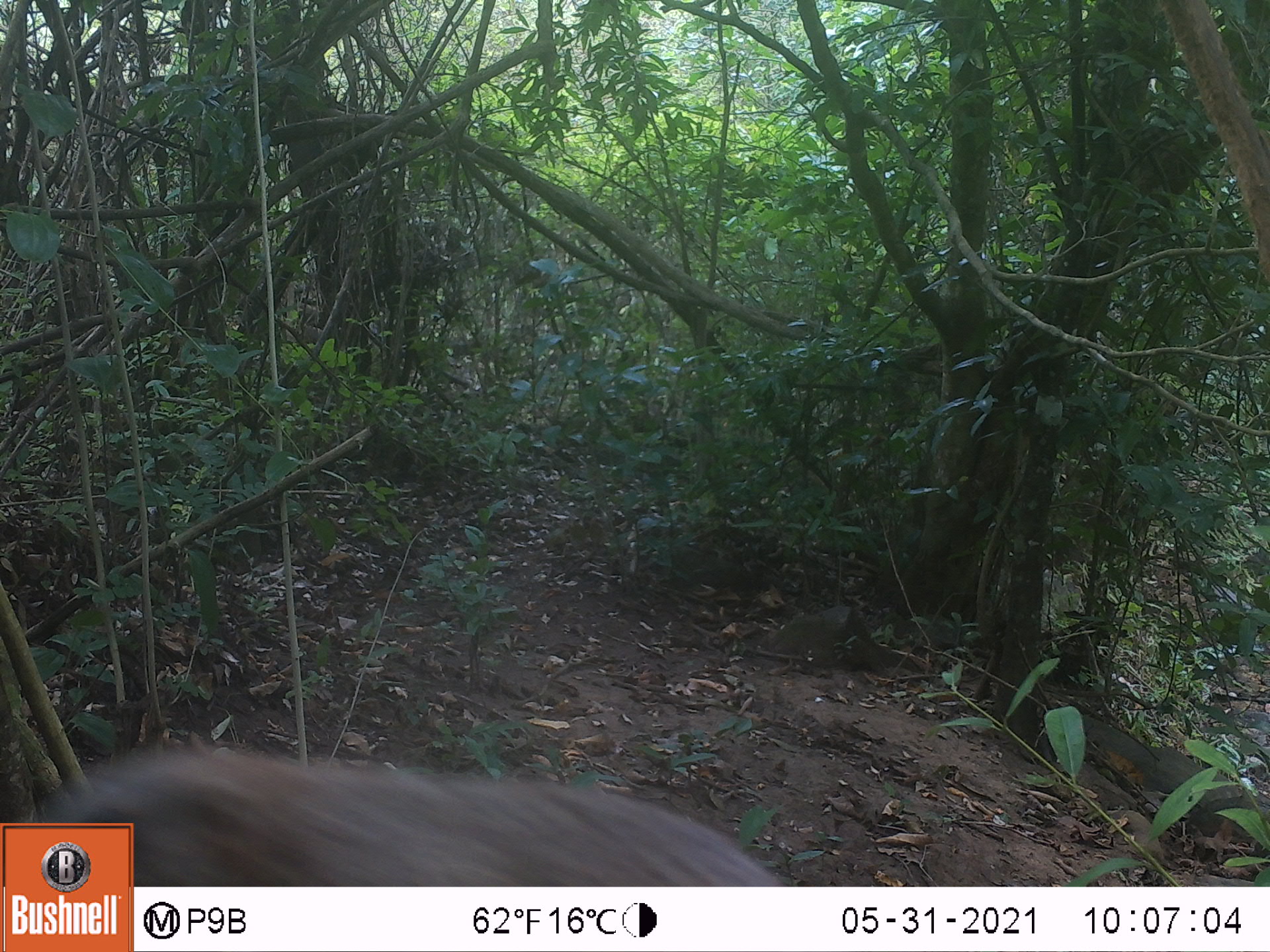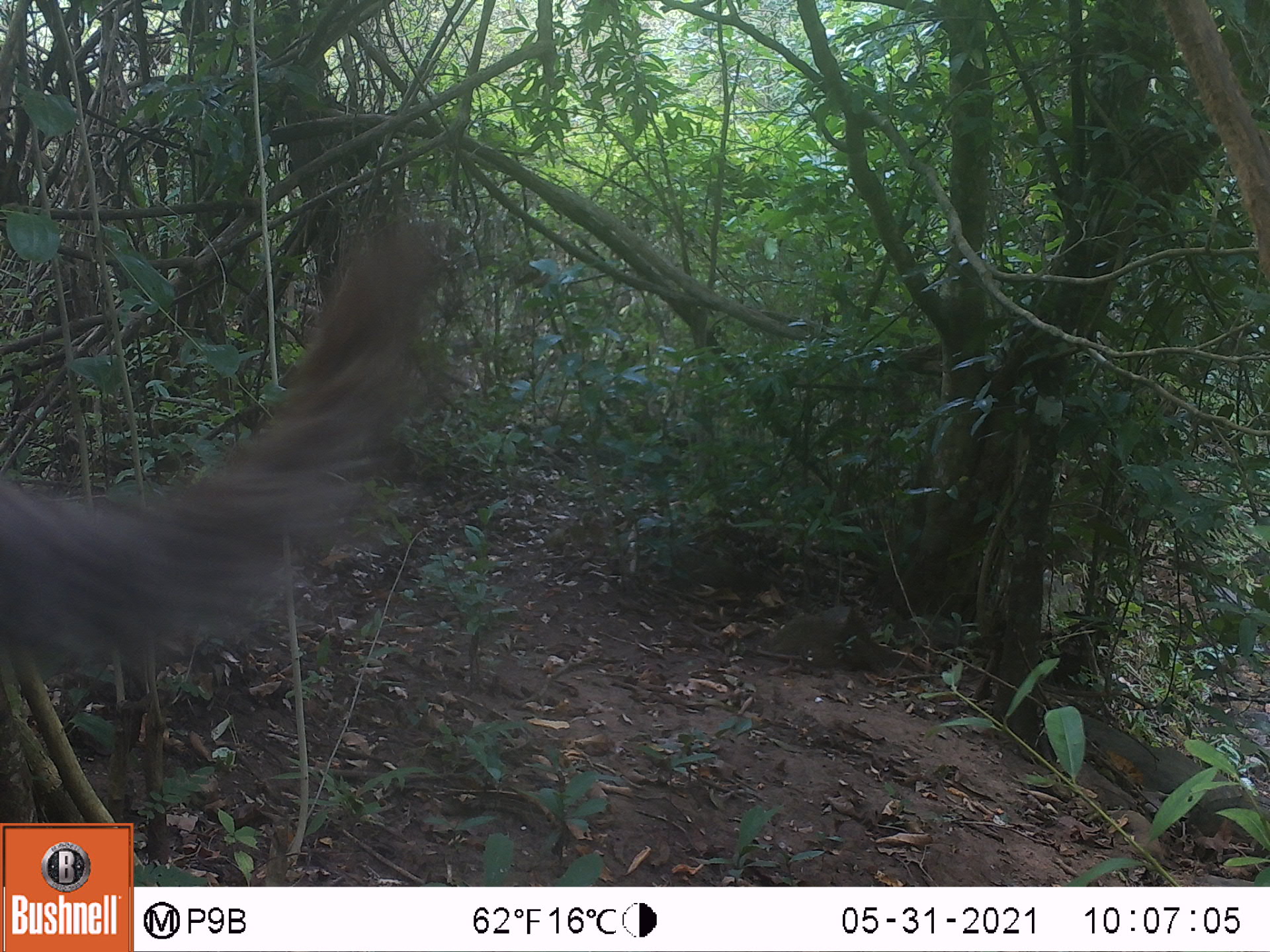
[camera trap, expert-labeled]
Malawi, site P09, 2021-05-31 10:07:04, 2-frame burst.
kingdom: Animalia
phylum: Chordata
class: Mammalia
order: Artiodactyla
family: Suidae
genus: Potamochoerus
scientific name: Potamochoerus larvatus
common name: bushpig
Bushpig (Potamochoerus larvatus), count 1.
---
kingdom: Animalia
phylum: Chordata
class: Mammalia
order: Rodentia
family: Sciuridae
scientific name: Sciuridae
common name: squirrel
Squirrel (Sciuridae), count 1.